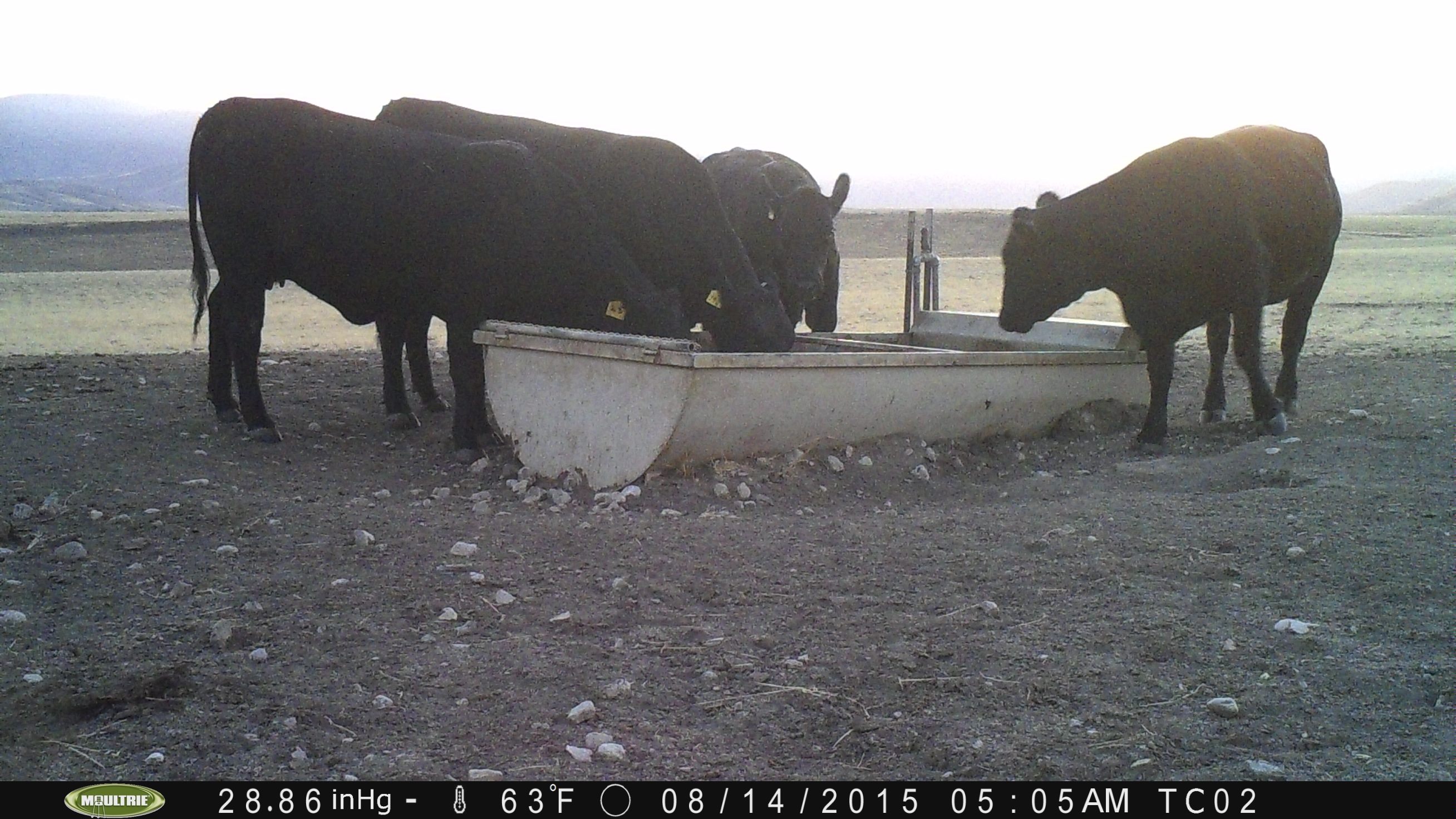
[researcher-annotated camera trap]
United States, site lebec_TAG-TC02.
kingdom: Animalia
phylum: Chordata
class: Mammalia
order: Artiodactyla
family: Bovidae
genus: Bos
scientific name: Bos taurus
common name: domestic cow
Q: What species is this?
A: Bos taurus (domestic cow).